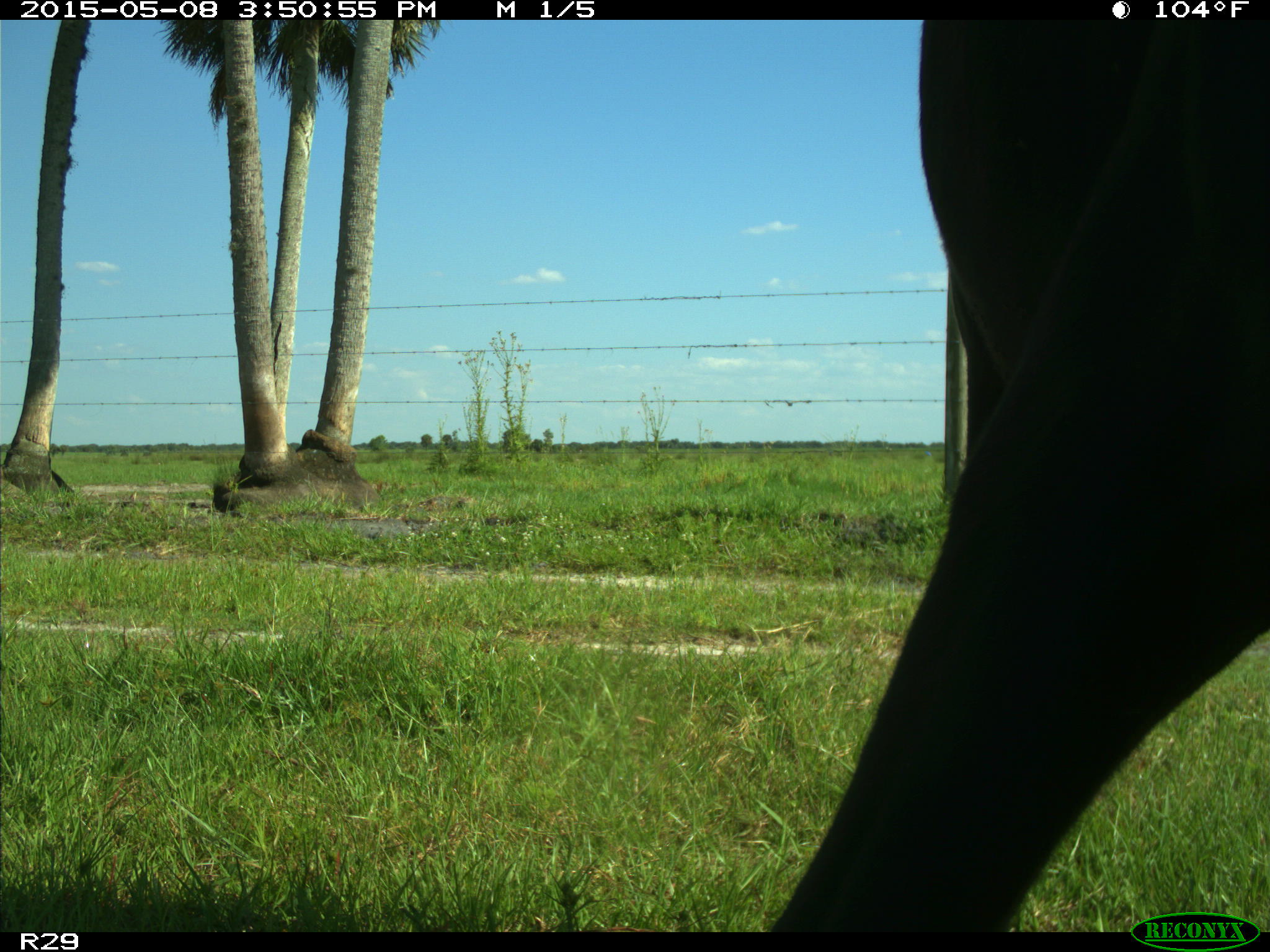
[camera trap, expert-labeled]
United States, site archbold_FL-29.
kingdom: Animalia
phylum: Chordata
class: Mammalia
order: Artiodactyla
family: Bovidae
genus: Bos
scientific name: Bos taurus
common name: domestic cow